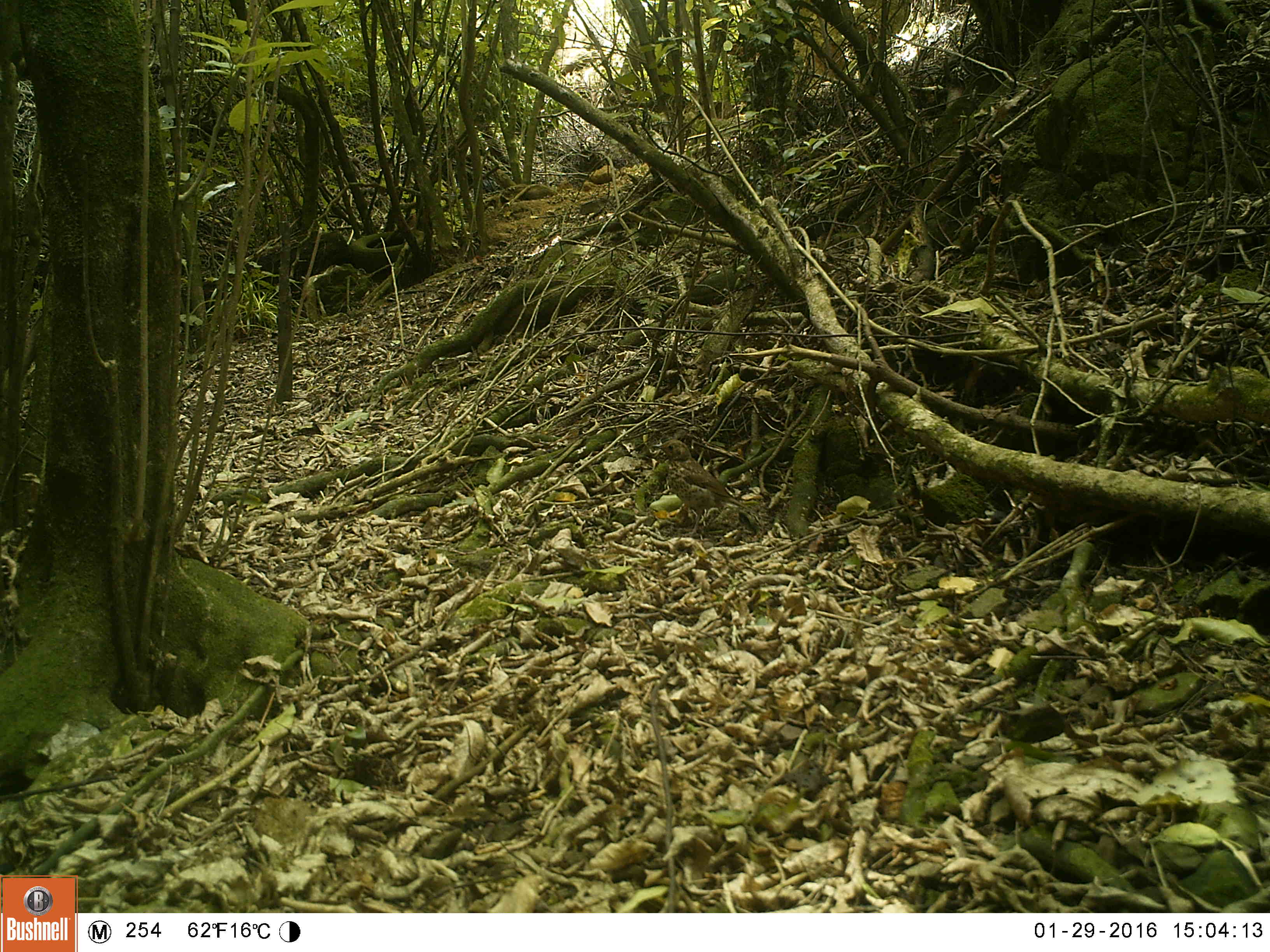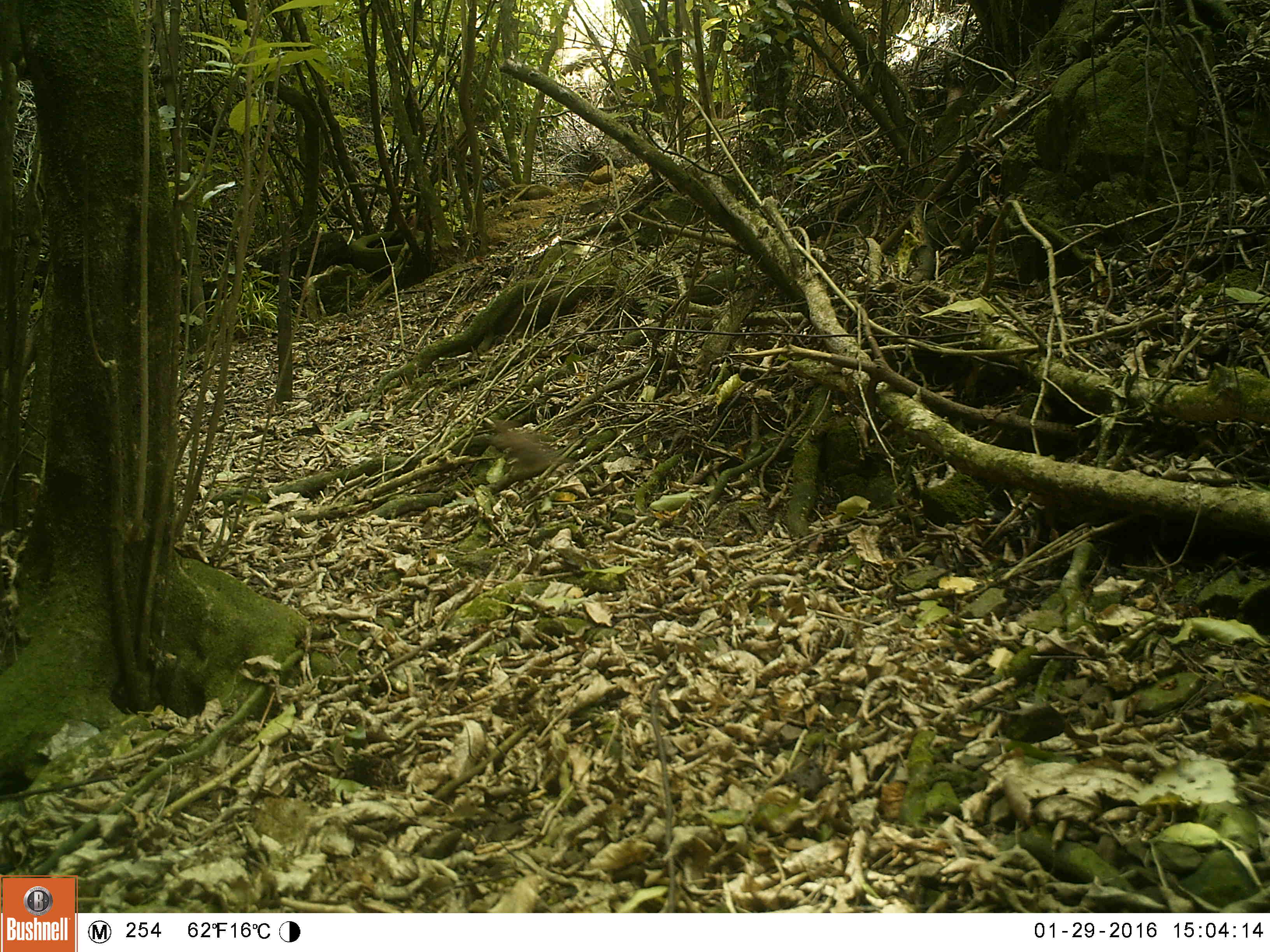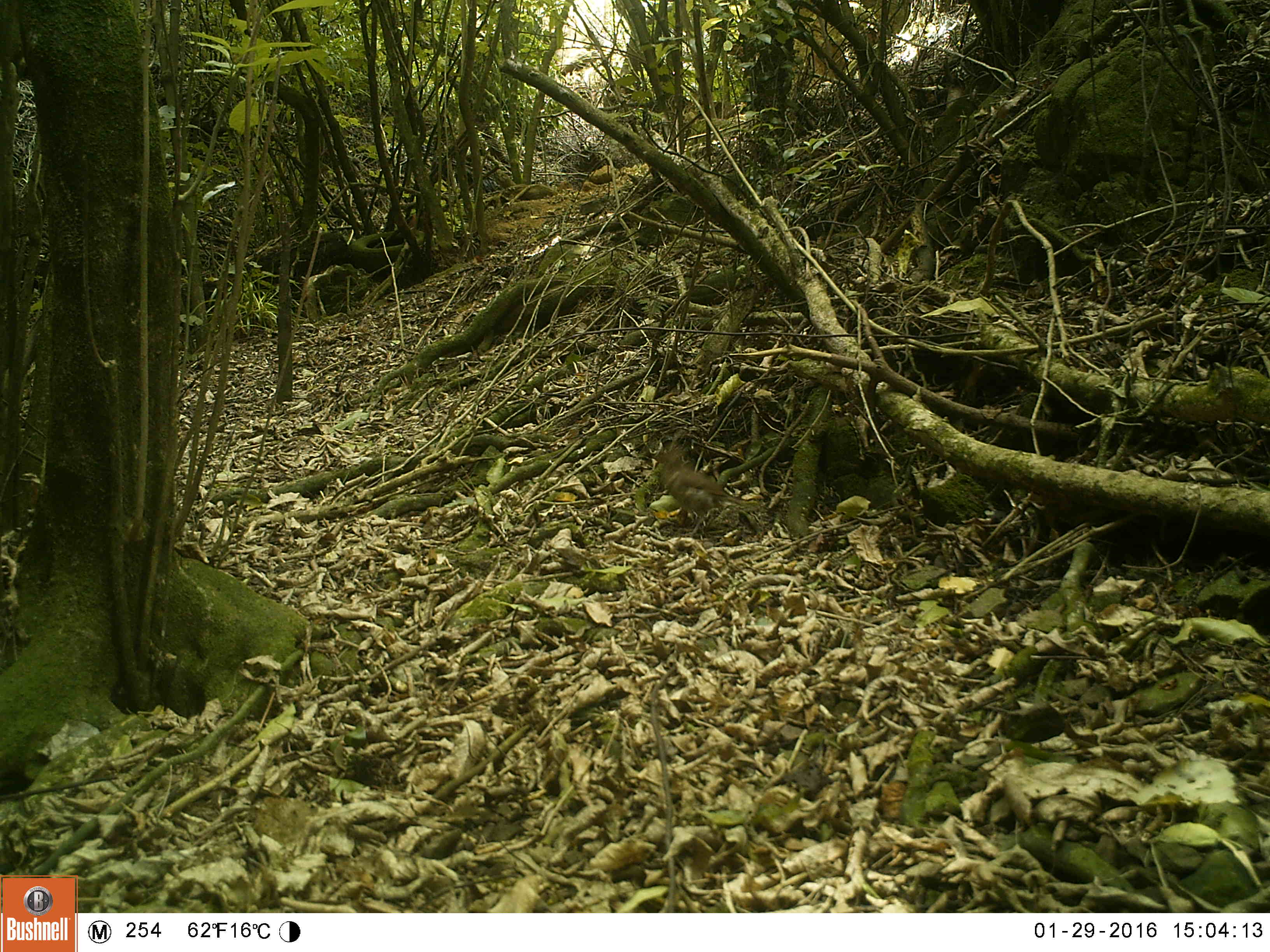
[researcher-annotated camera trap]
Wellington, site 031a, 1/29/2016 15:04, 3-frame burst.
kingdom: Animalia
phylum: Chordata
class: Aves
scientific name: Aves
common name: bird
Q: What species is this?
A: Bird (Aves).